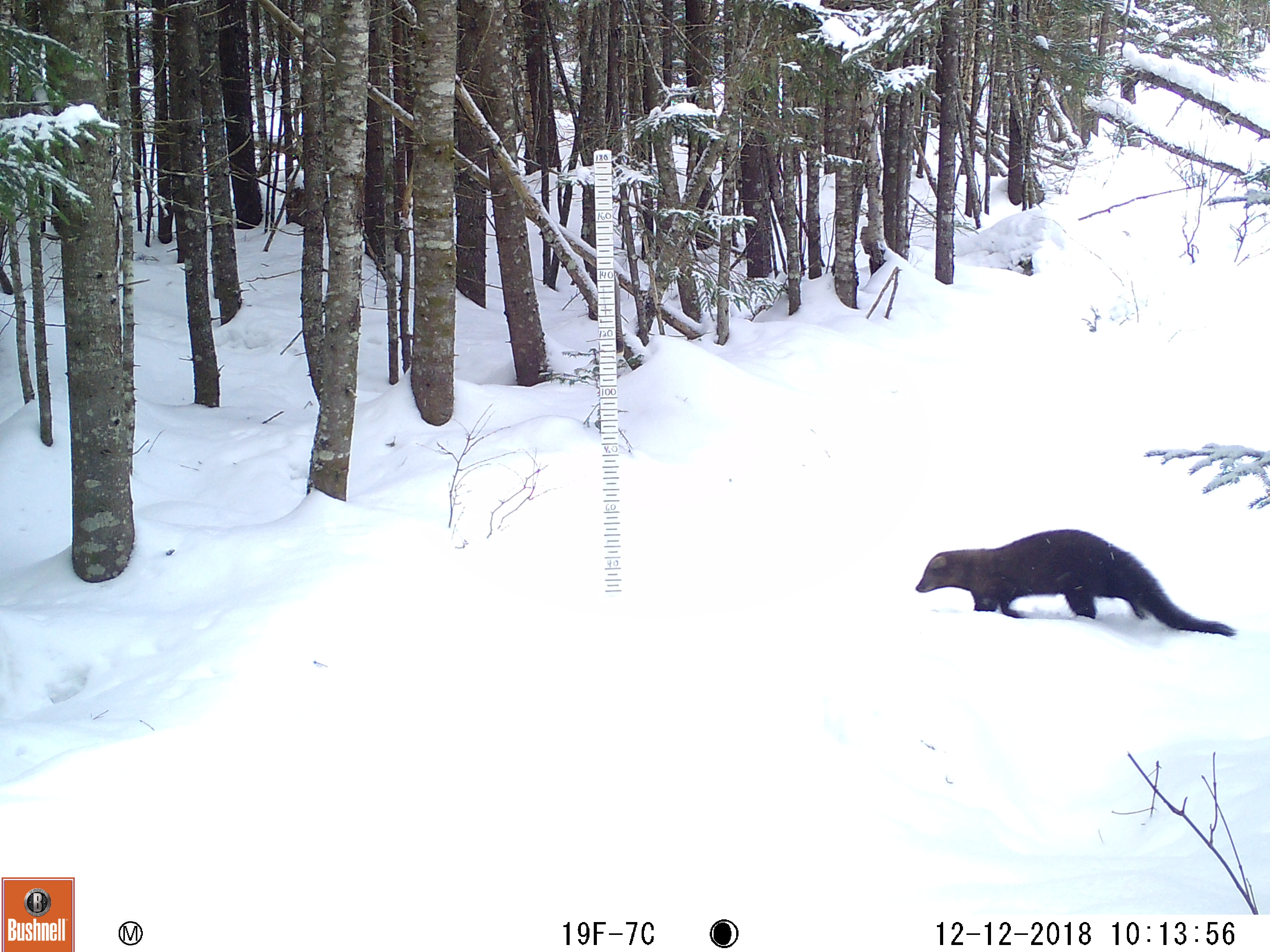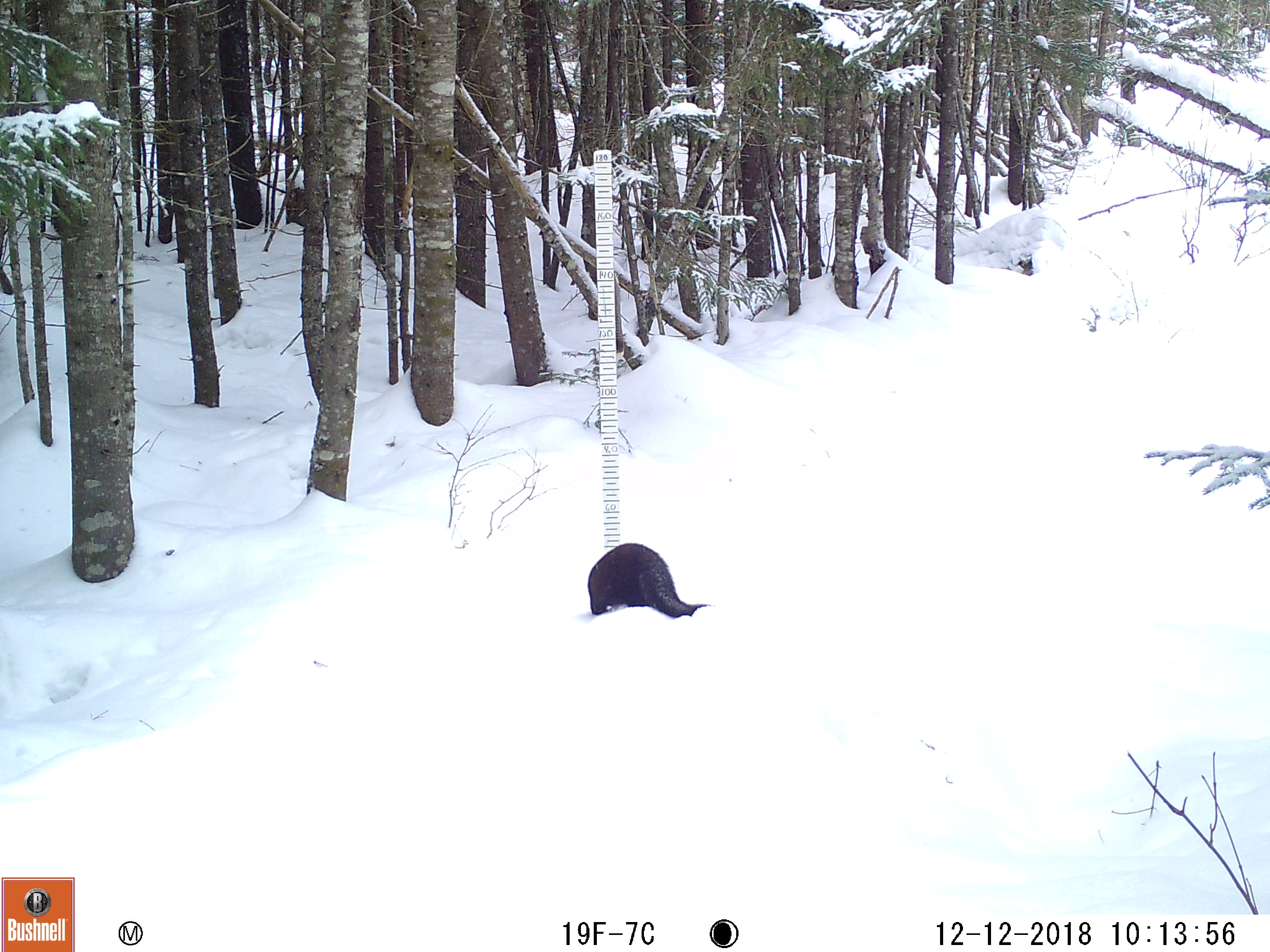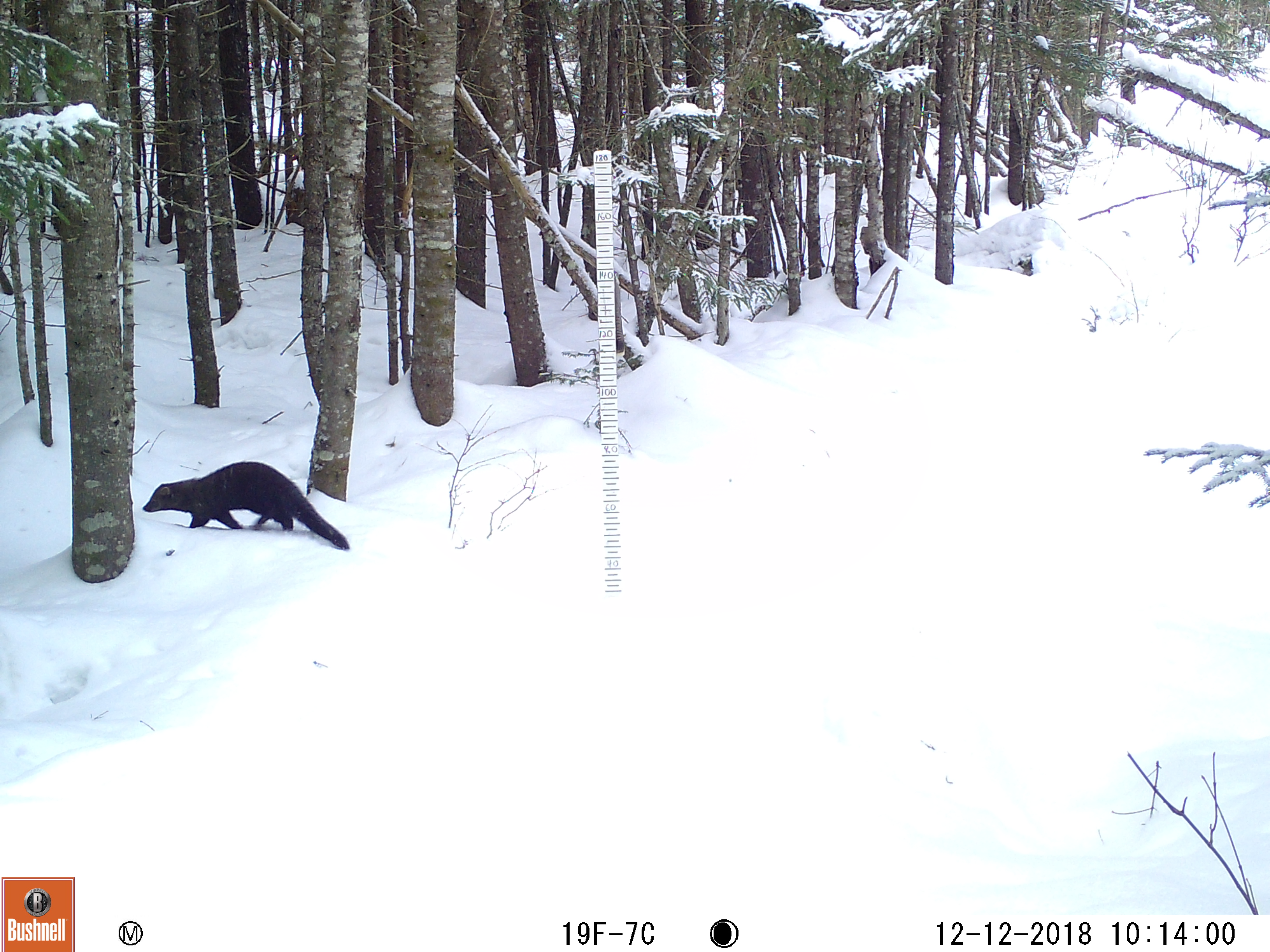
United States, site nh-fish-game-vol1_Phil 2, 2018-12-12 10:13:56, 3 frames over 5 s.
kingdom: Animalia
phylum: Chordata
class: Mammalia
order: Carnivora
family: Mustelidae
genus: Pekania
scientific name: Pekania pennanti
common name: fisher